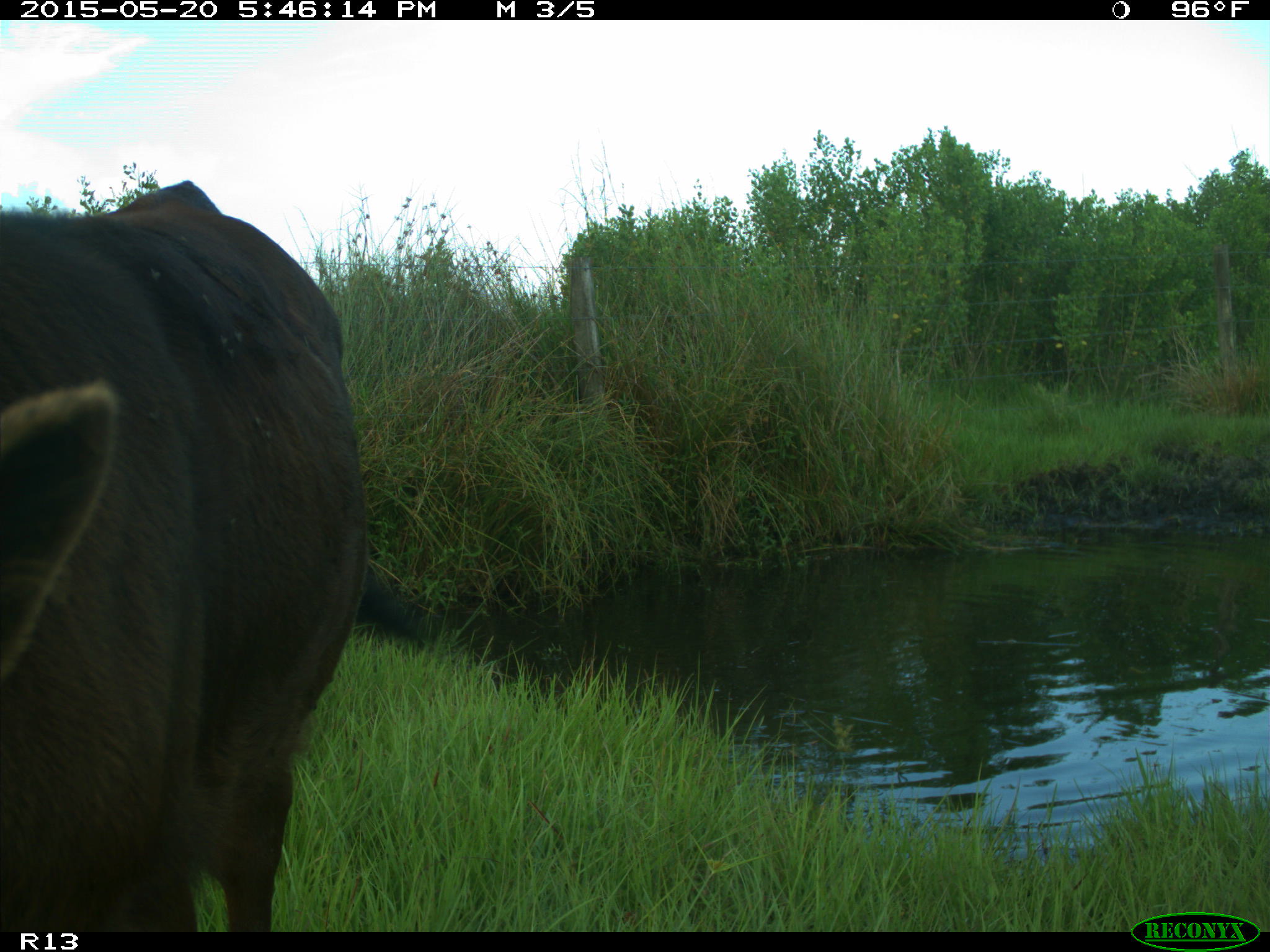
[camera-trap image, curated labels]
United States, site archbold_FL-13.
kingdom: Animalia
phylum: Chordata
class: Mammalia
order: Artiodactyla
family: Bovidae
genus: Bos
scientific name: Bos taurus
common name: domestic cow